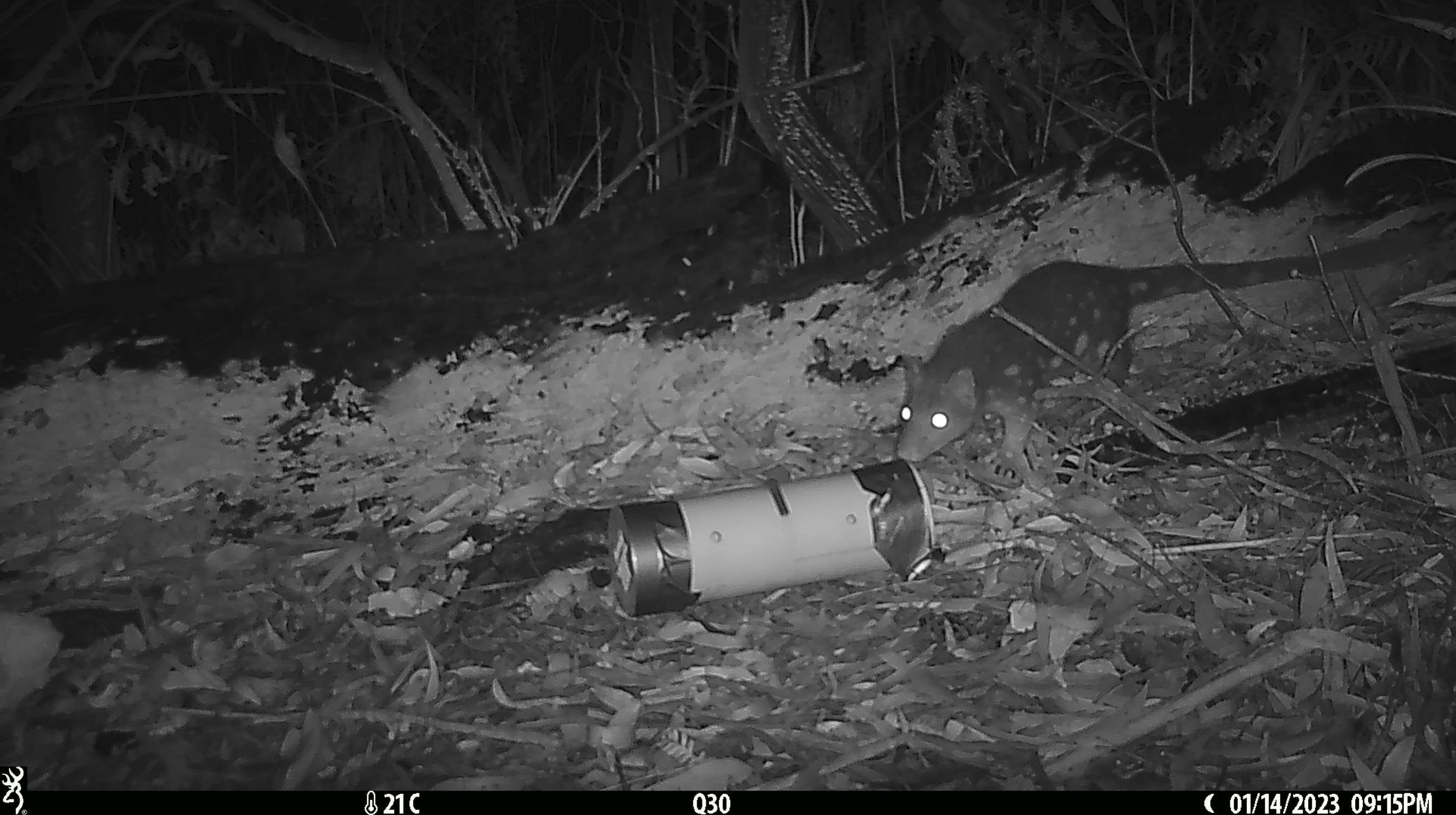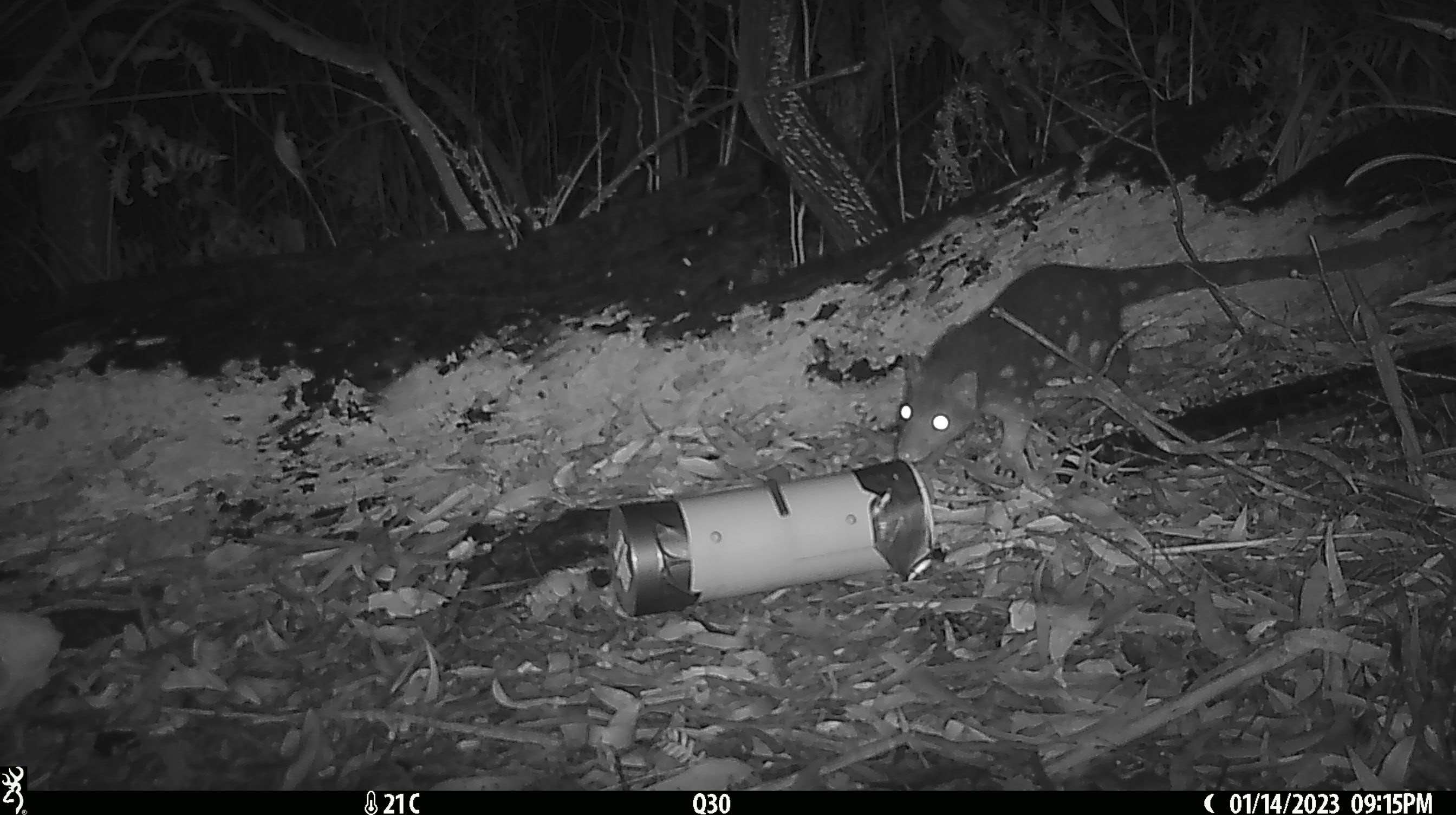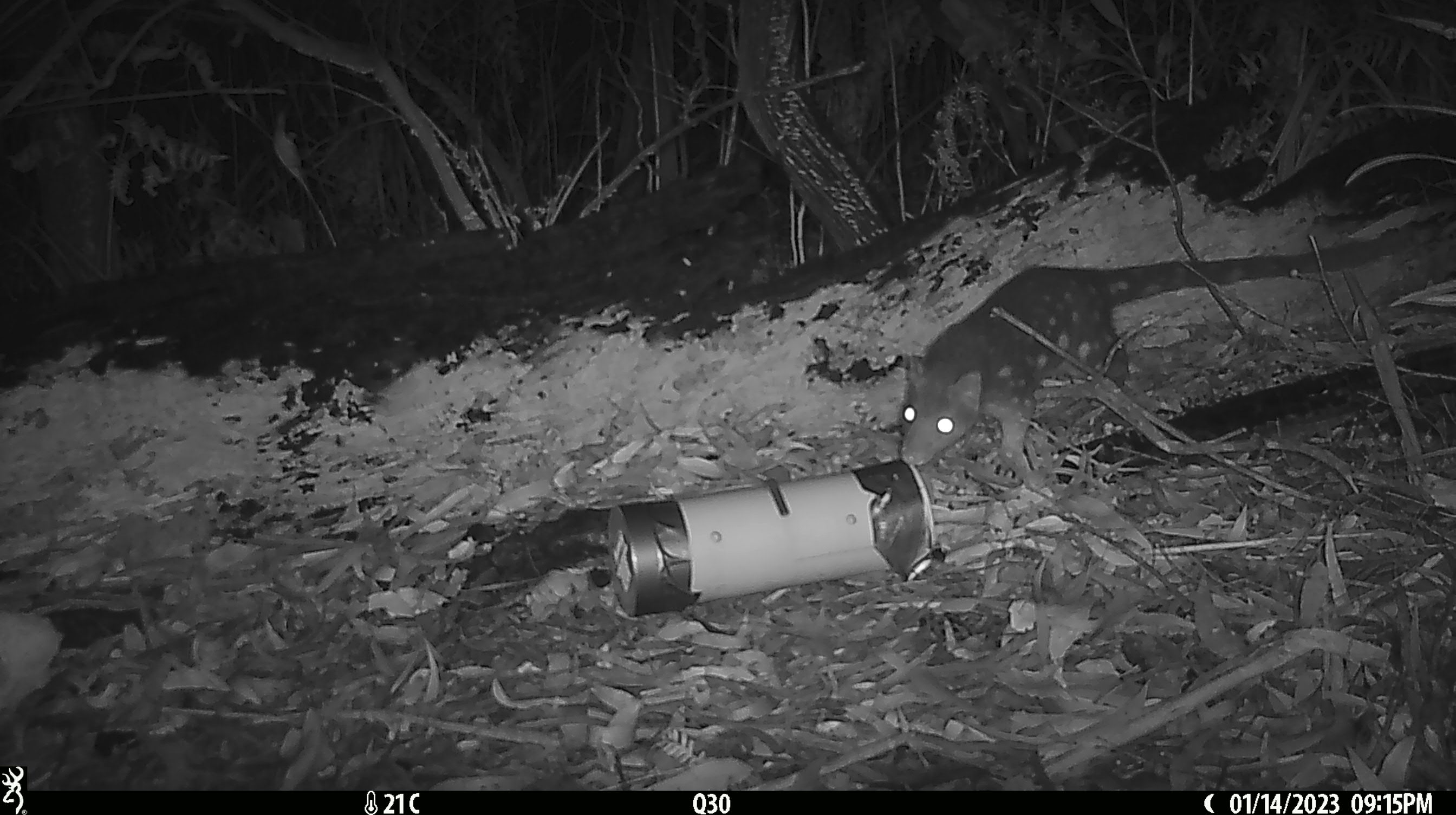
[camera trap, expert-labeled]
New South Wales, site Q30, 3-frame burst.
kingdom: Animalia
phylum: Chordata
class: Mammalia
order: Dasyuromorphia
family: Dasyuridae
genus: Dasyurus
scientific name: Dasyurus maculatus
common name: spotted-tailed quoll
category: quoll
Quoll (spotted-tailed quoll) (Dasyurus maculatus).